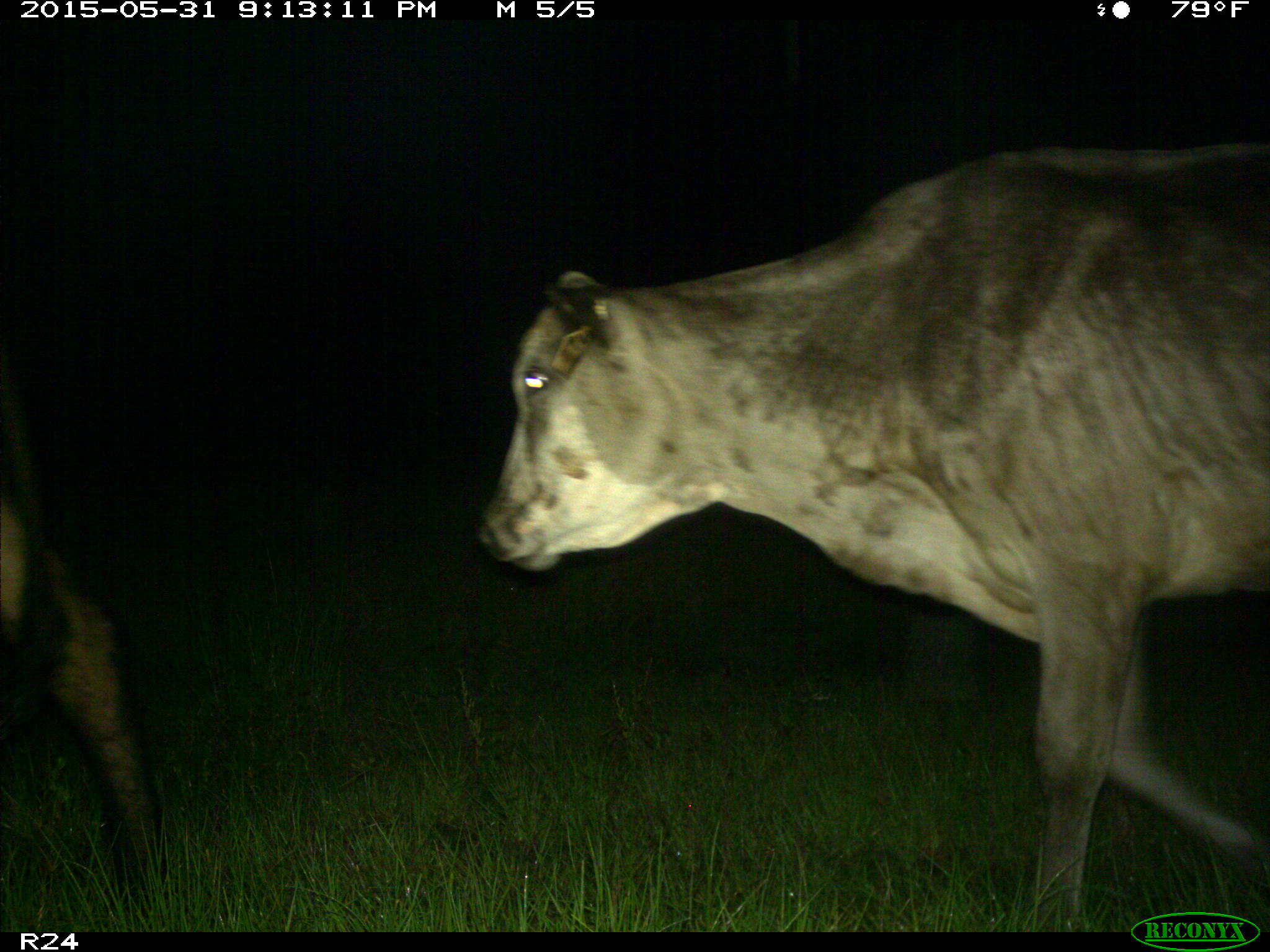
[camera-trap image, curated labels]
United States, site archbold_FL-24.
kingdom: Animalia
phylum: Chordata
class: Mammalia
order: Artiodactyla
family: Bovidae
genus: Bos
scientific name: Bos taurus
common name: domestic cow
Bos taurus (domestic cow).